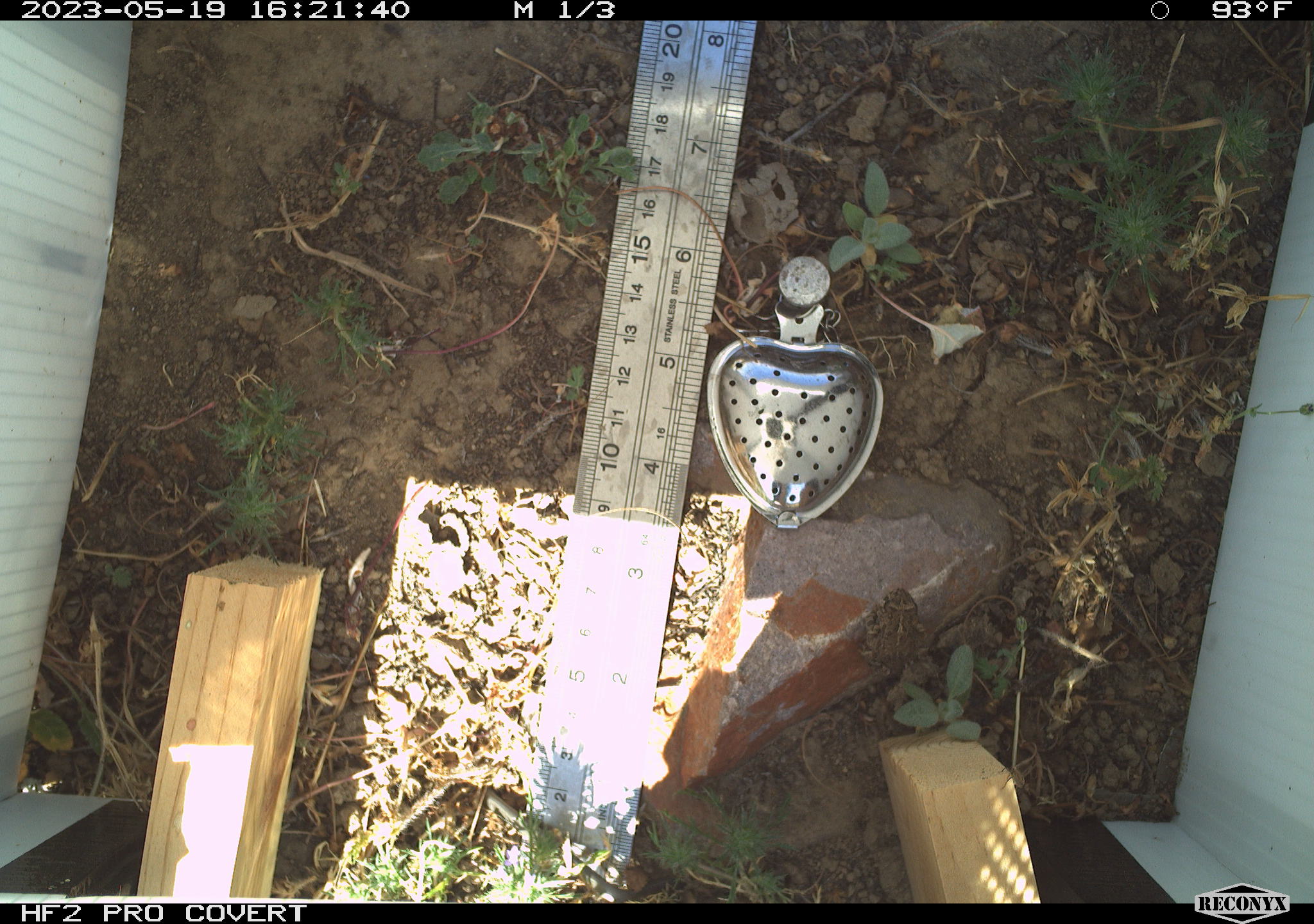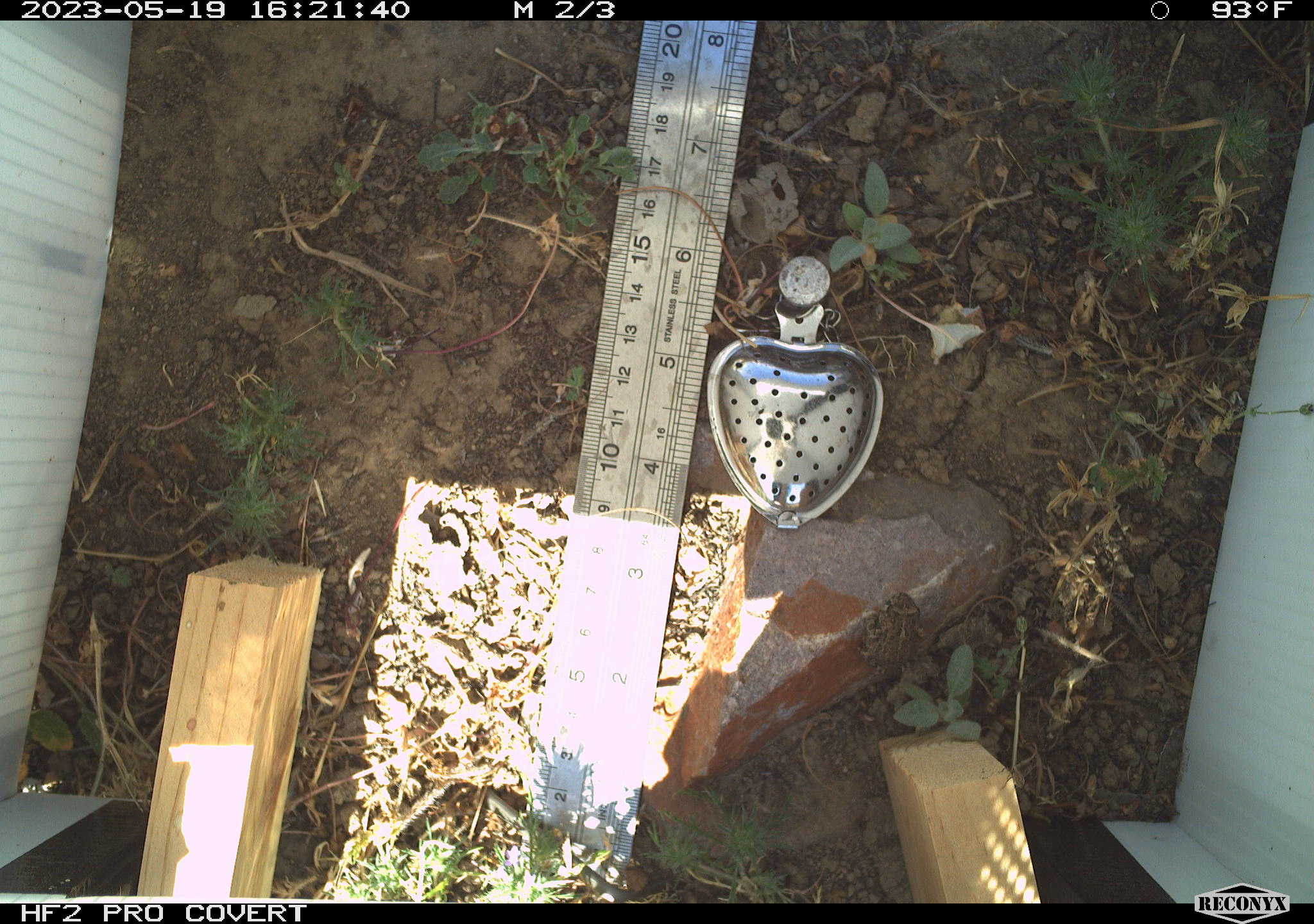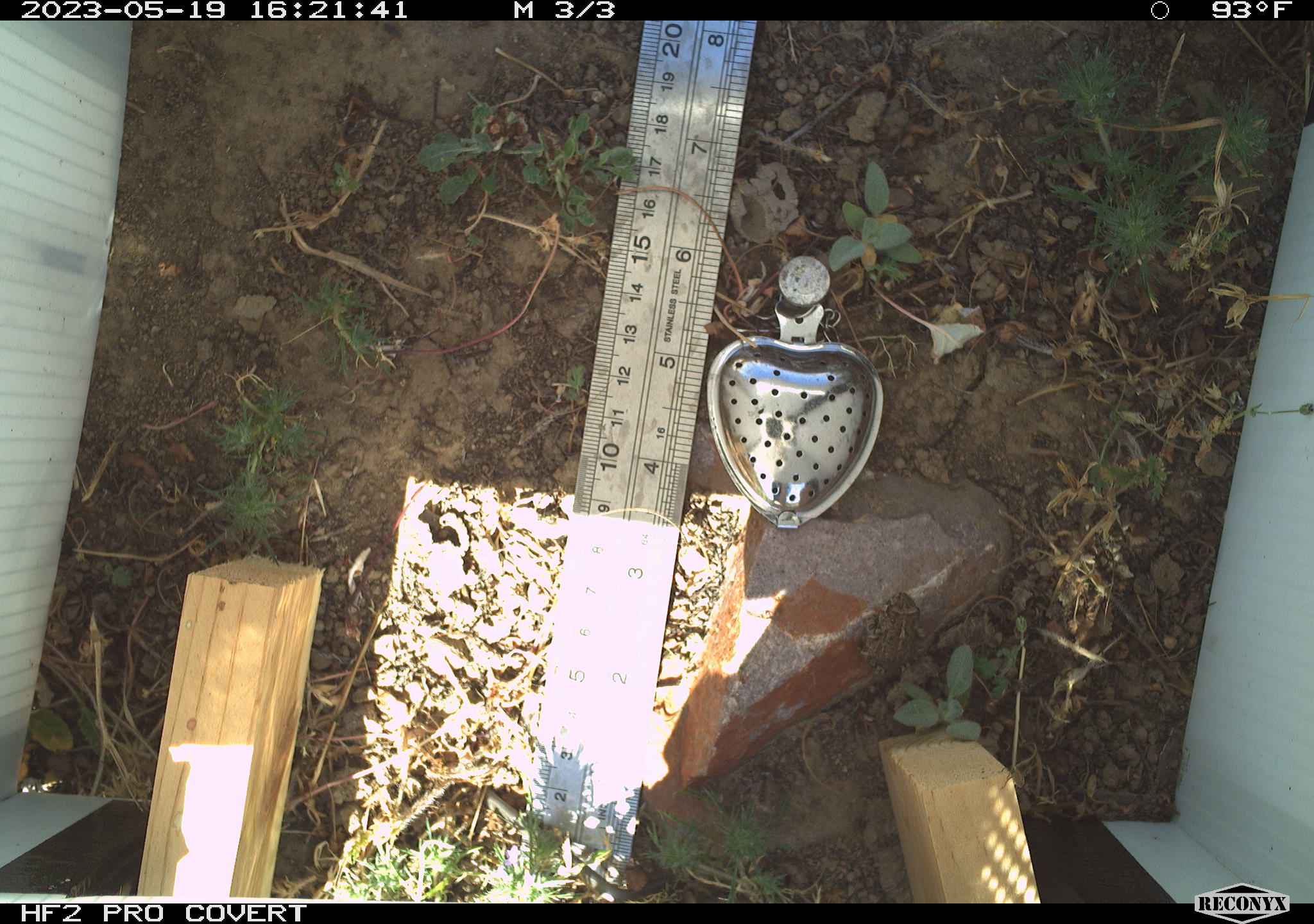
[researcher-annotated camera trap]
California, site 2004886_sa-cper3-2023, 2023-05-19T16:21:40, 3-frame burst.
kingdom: Animalia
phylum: Chordata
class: Amphibia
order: Anura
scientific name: Anura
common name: frogs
Frogs (Anura).